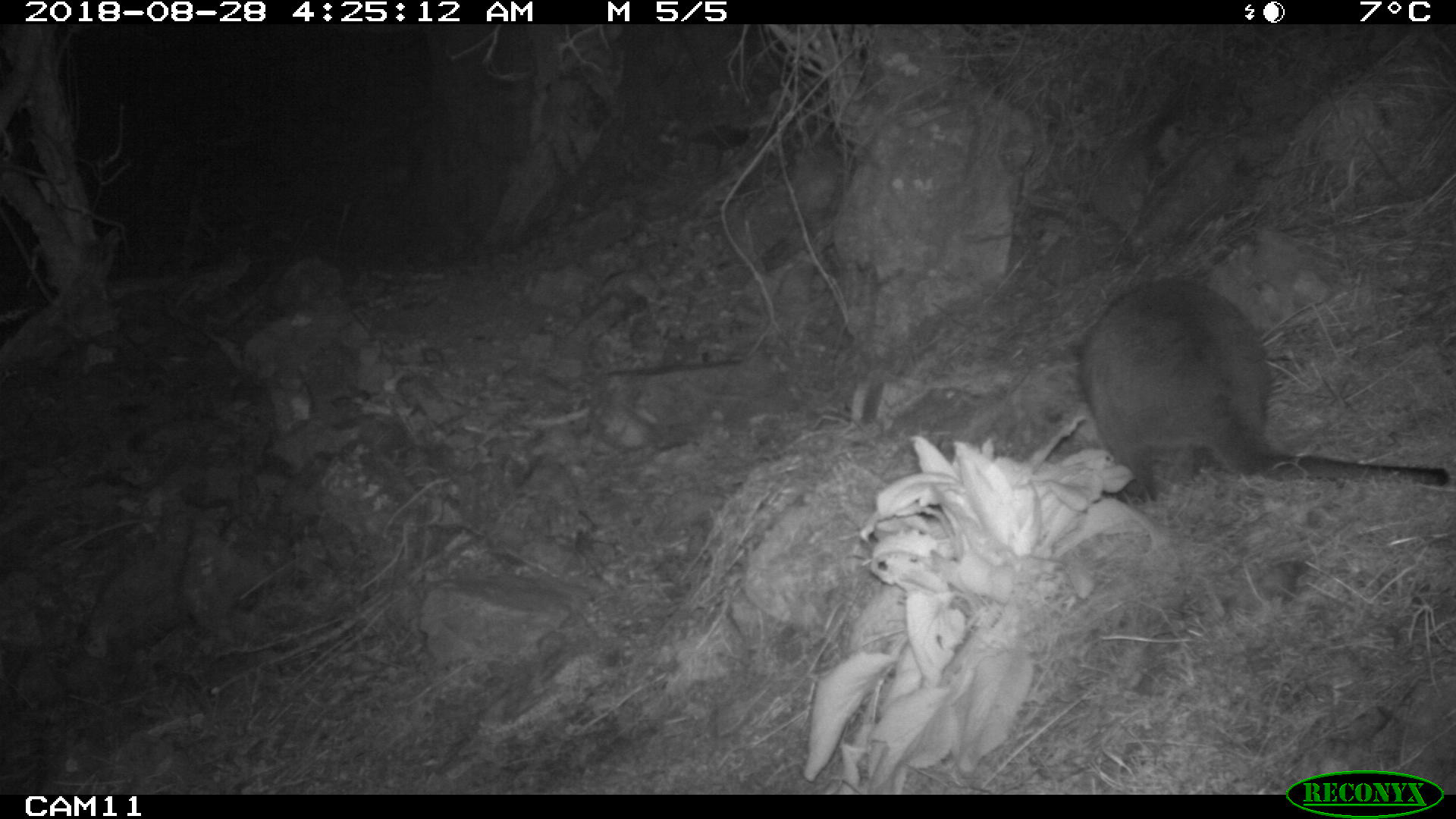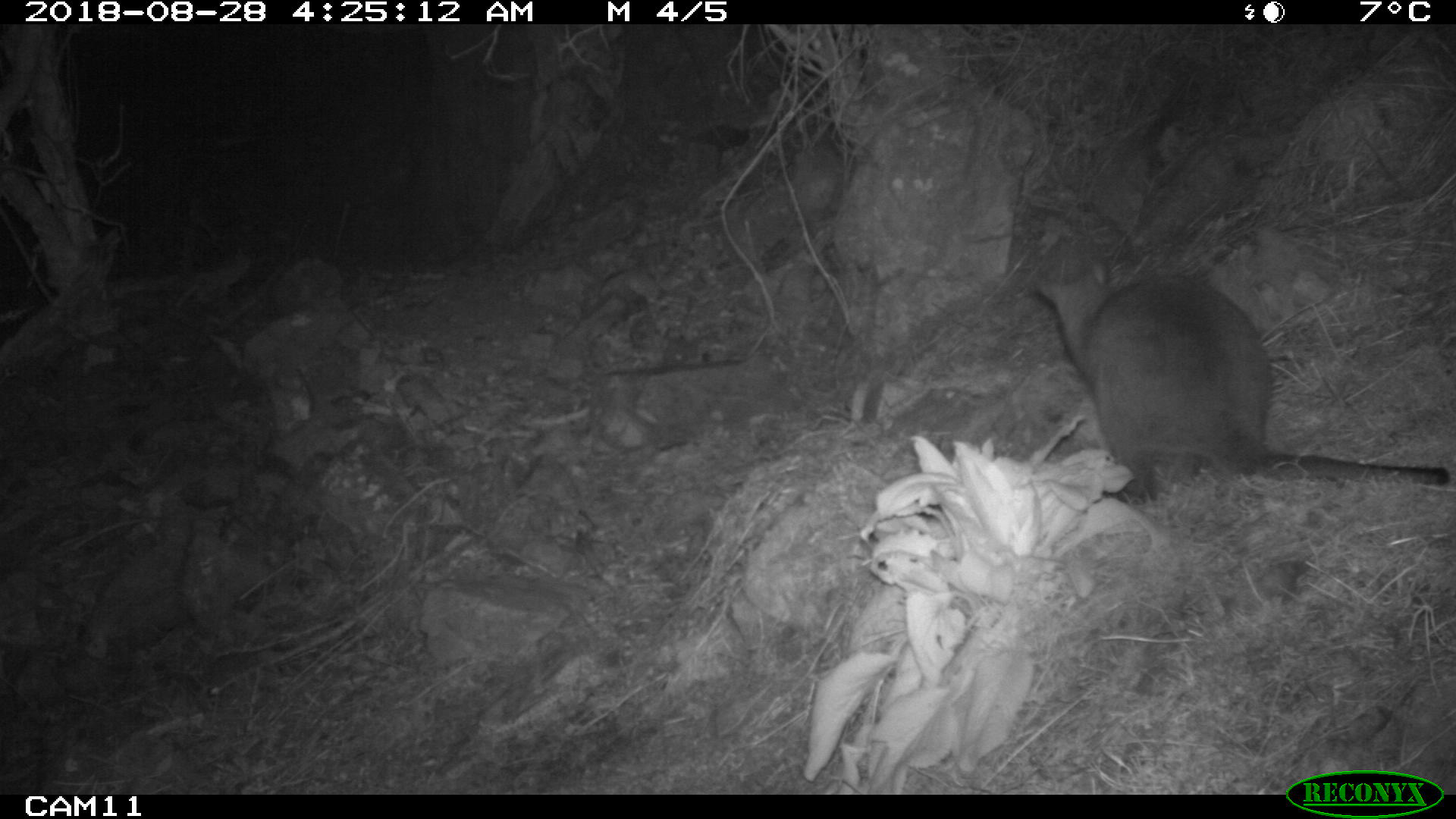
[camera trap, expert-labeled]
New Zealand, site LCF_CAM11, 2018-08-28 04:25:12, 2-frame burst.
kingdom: Animalia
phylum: Chordata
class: Mammalia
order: Diprotodontia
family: Macropodidae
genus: Notamacropus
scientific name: Notamacropus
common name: wallaby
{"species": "wallaby (Notamacropus)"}